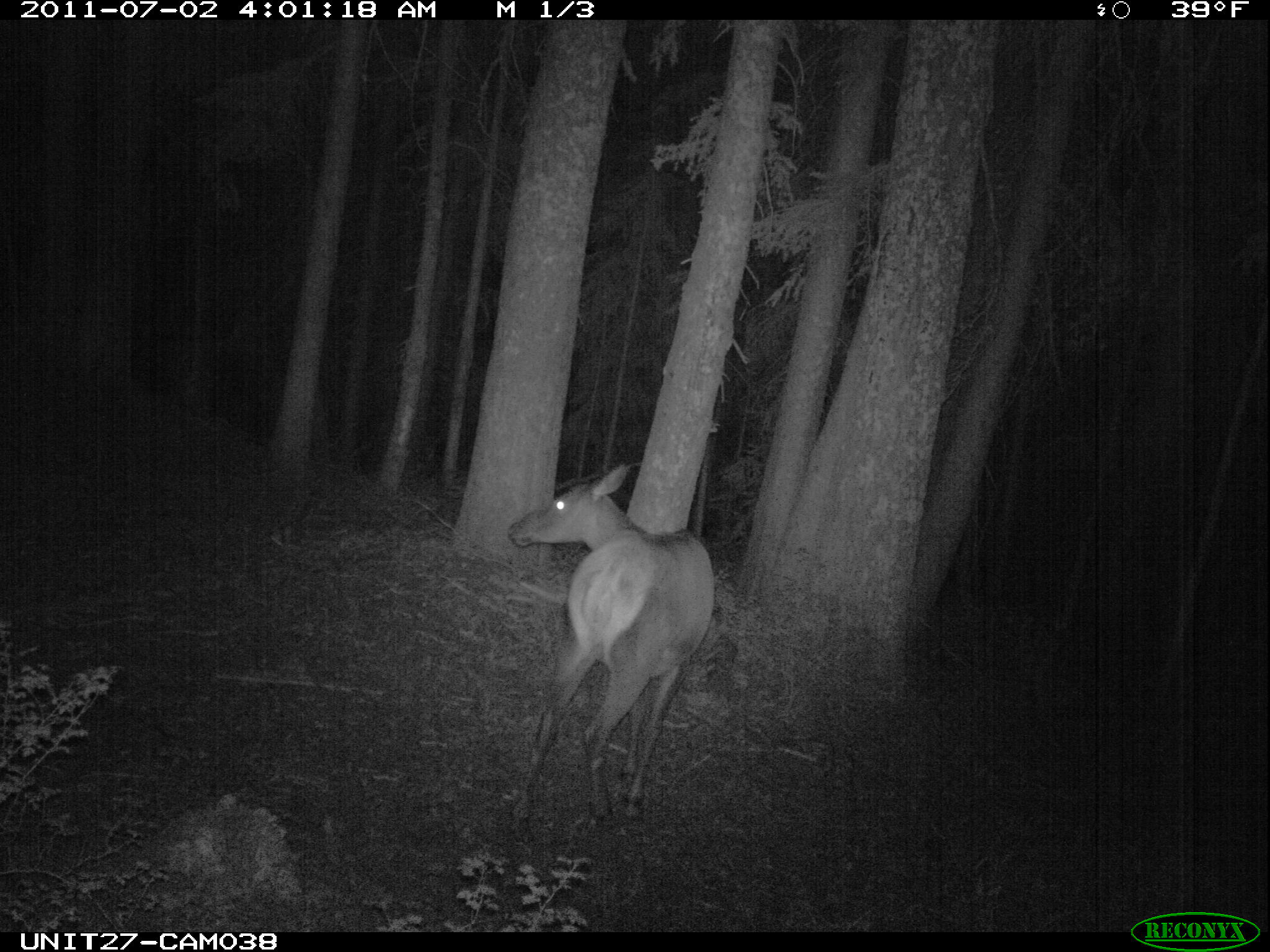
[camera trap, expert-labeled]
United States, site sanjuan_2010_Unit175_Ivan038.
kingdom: Animalia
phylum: Chordata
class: Mammalia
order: Artiodactyla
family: Cervidae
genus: Cervus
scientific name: Cervus elaphus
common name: red deer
Cervus elaphus (red deer).